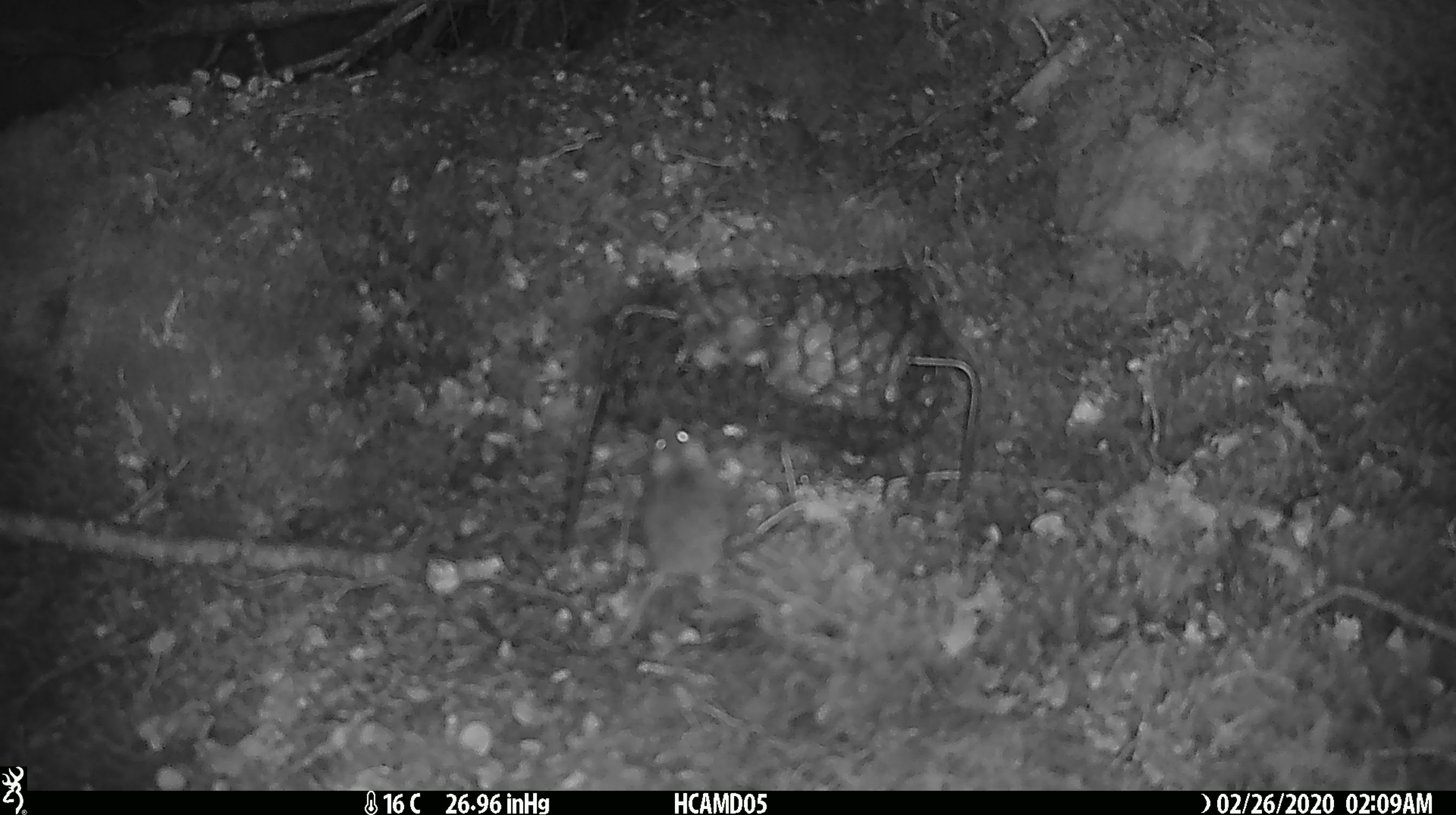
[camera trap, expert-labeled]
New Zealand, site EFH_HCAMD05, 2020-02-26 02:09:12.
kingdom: Animalia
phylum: Chordata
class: Mammalia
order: Rodentia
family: Muridae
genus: Mus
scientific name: Mus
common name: mouse